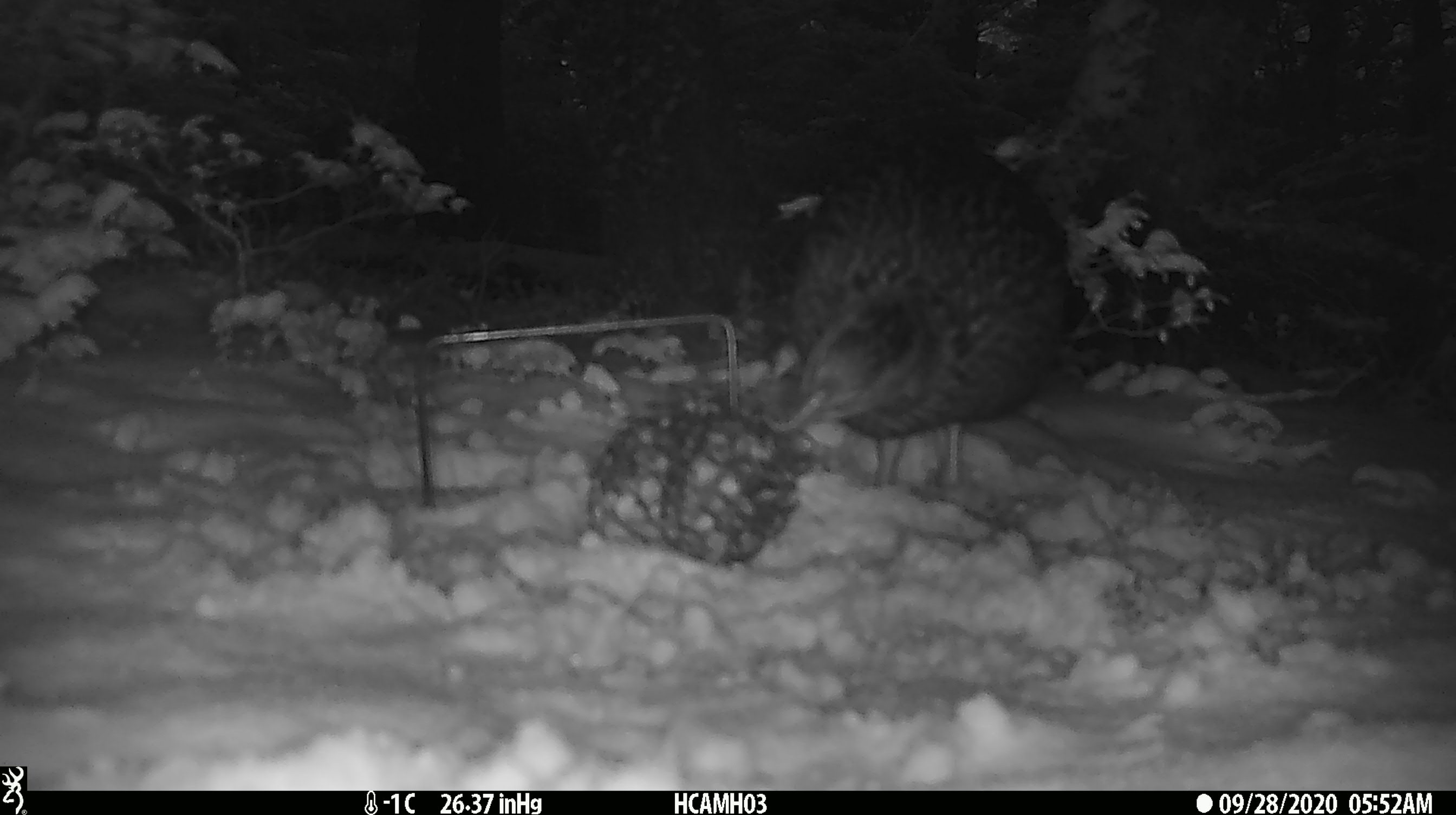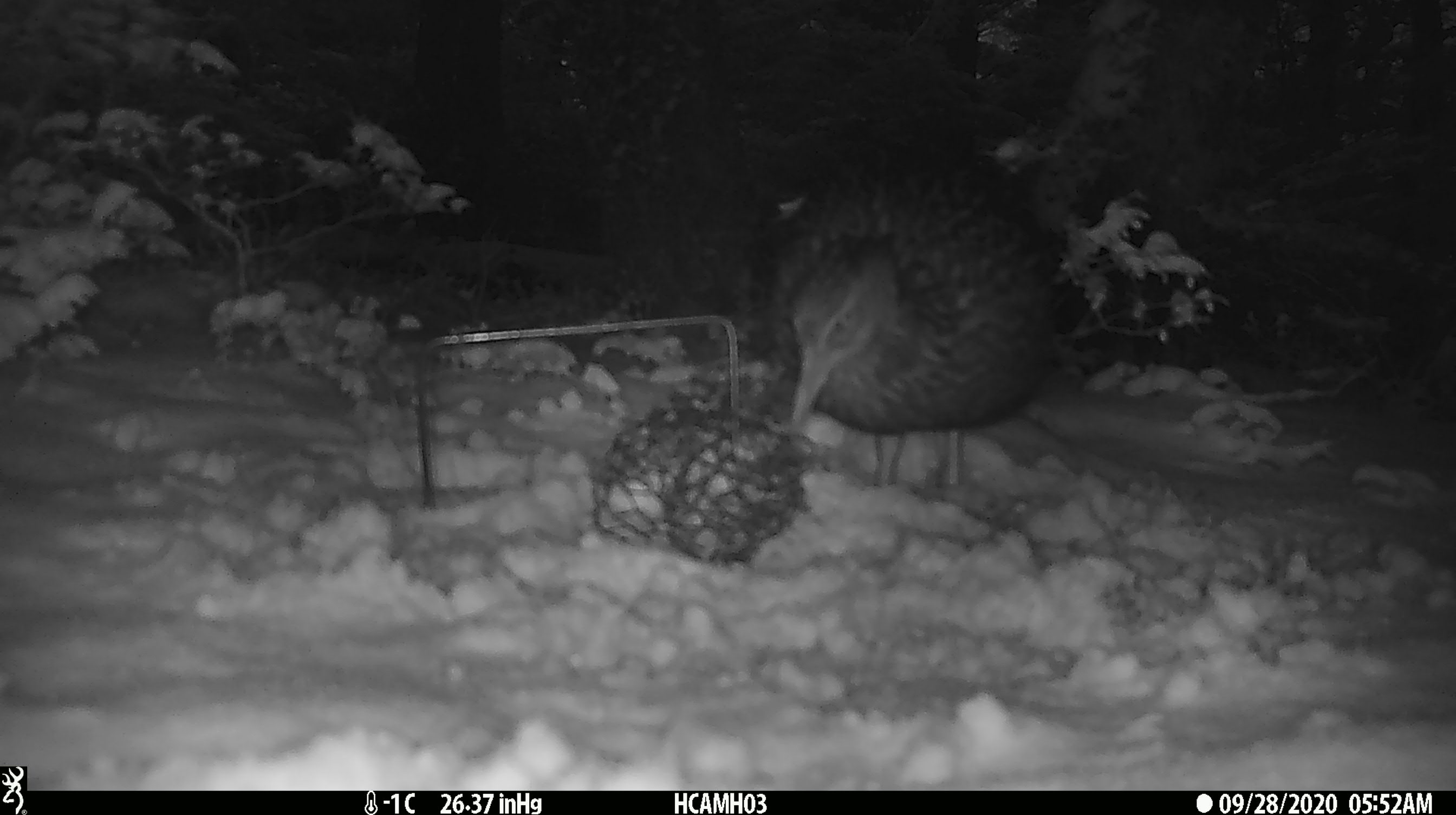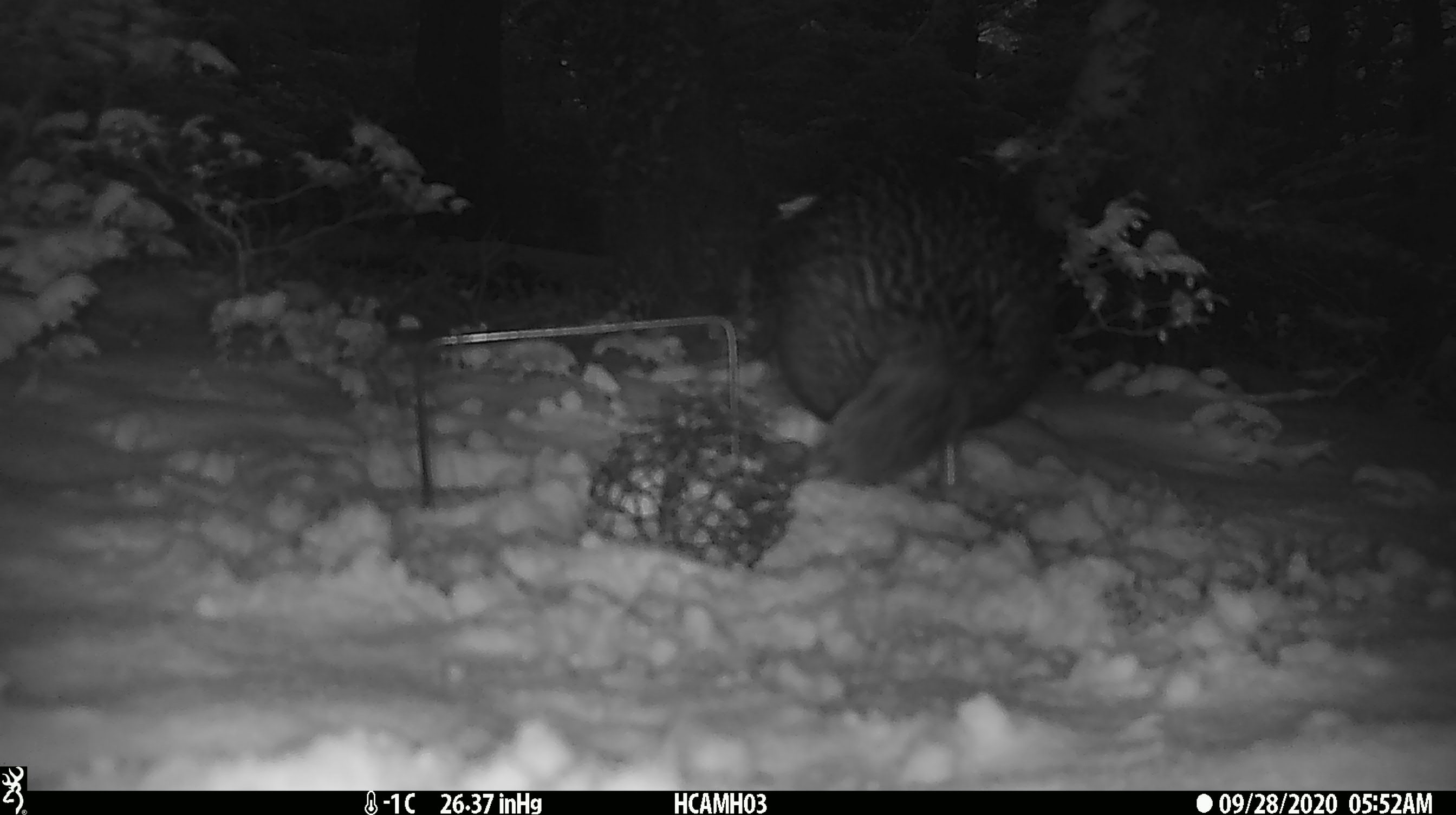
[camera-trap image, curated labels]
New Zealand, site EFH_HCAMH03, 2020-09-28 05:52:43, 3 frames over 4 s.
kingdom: Animalia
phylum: Chordata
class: Aves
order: Gruiformes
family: Rallidae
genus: Gallirallus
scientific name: Gallirallus australis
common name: weka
Weka (Gallirallus australis).